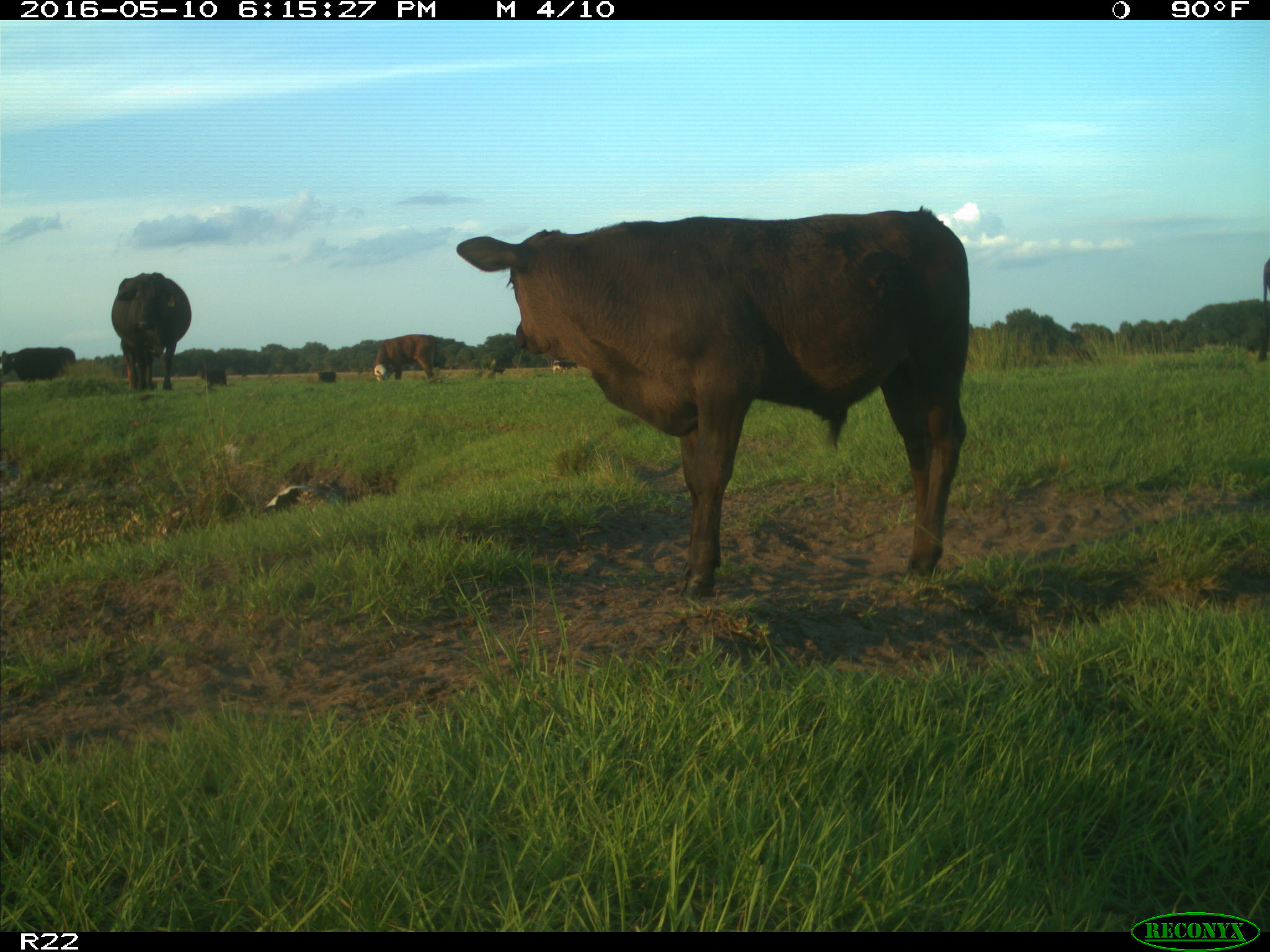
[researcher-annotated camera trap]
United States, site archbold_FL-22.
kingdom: Animalia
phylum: Chordata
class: Mammalia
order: Artiodactyla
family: Bovidae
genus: Bos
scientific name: Bos taurus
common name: domestic cow